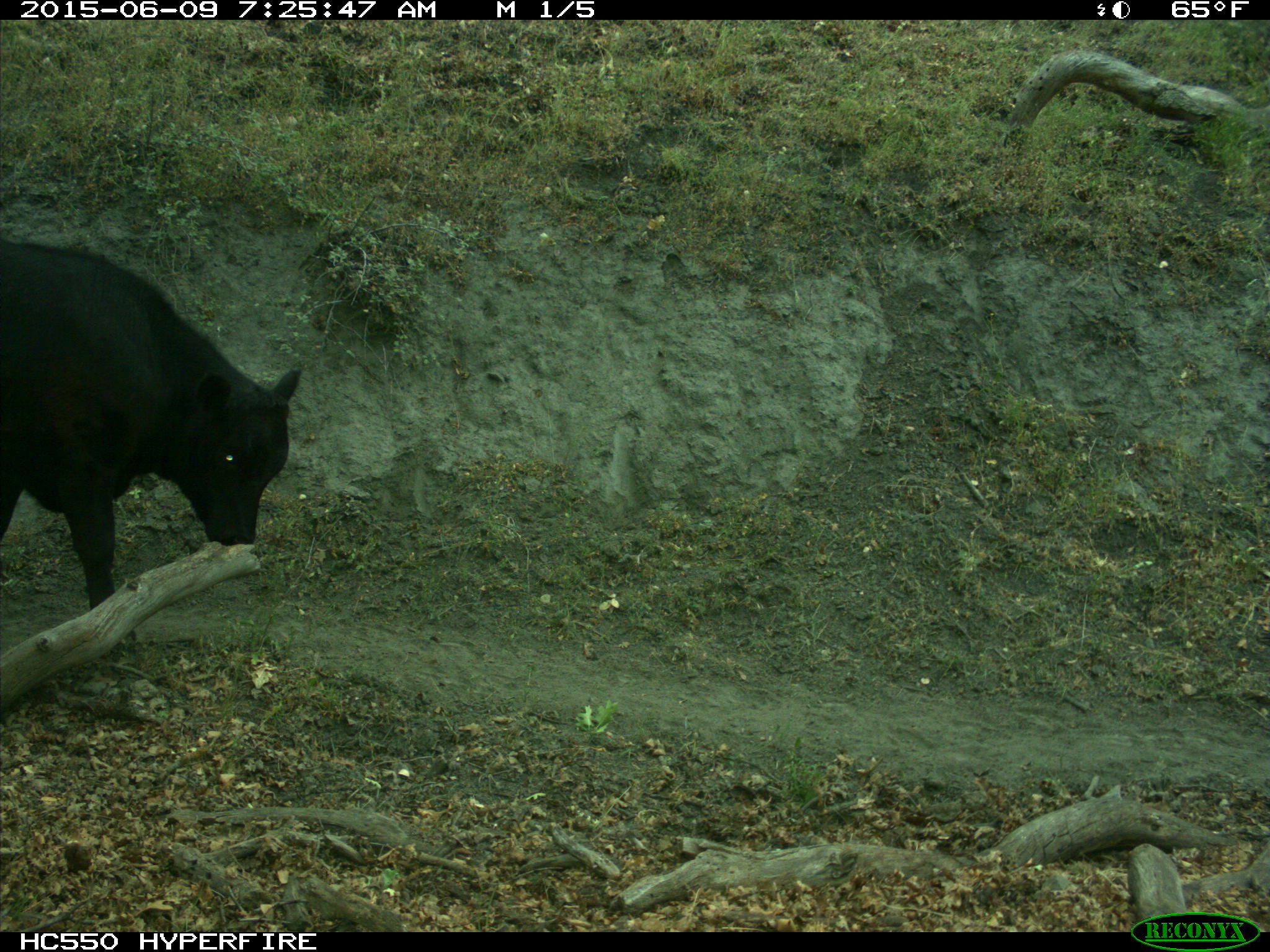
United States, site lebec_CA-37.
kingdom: Animalia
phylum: Chordata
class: Mammalia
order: Artiodactyla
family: Bovidae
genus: Bos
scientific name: Bos taurus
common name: domestic cow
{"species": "Bos taurus (domestic cow)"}